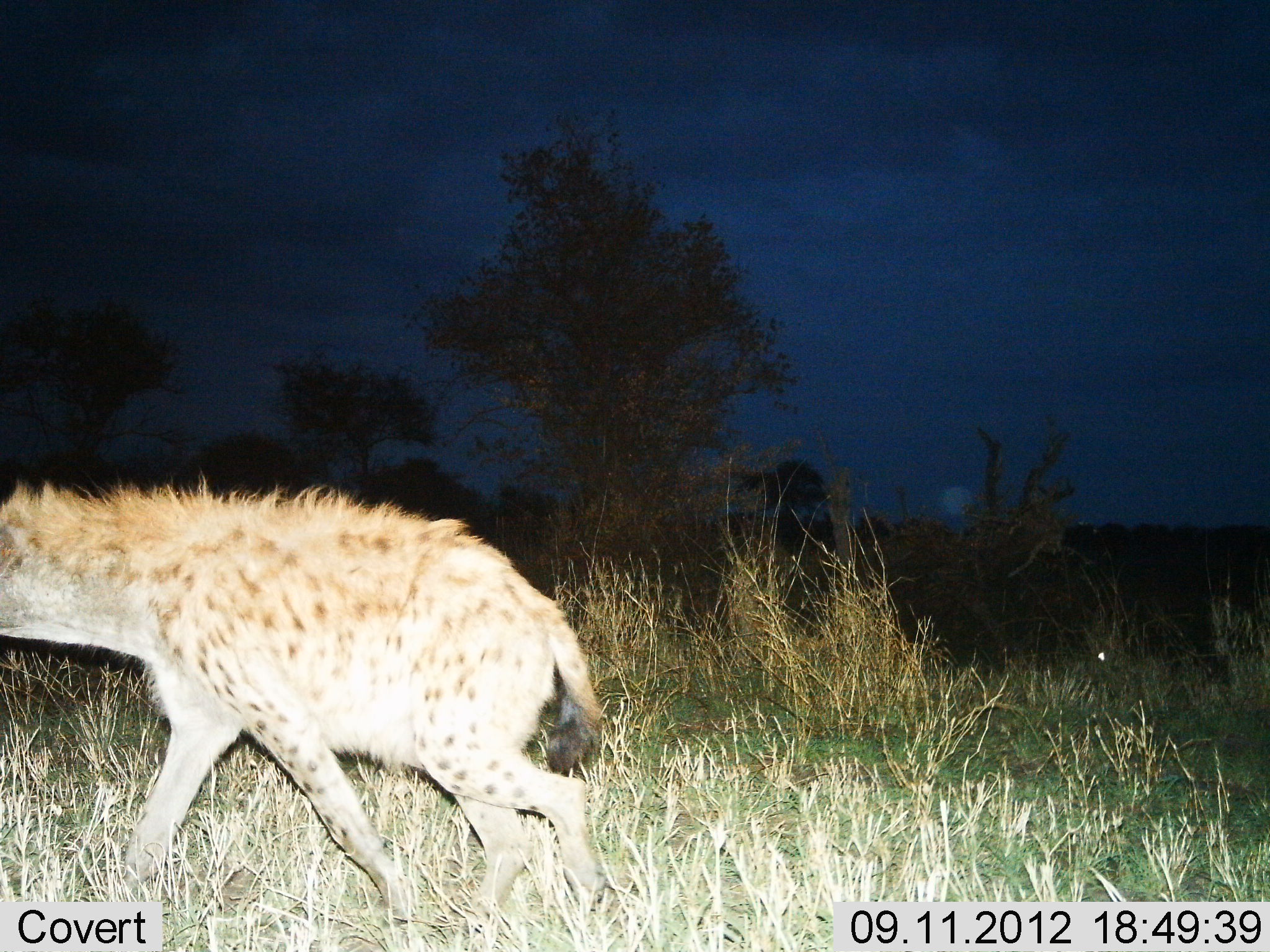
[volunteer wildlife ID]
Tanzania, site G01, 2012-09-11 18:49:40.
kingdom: Animalia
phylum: Chordata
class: Mammalia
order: Carnivora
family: Hyaenidae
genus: Crocuta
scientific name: Crocuta crocuta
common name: spotted hyena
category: hyenaspotted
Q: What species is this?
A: Hyenaspotted (spotted hyena) (Crocuta crocuta).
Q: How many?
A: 1.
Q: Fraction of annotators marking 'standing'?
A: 10%.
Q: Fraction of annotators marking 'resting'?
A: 0%.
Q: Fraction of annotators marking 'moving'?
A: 100%.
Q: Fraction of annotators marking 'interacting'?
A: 0%.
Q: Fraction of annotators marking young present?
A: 0%.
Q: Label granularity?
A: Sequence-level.